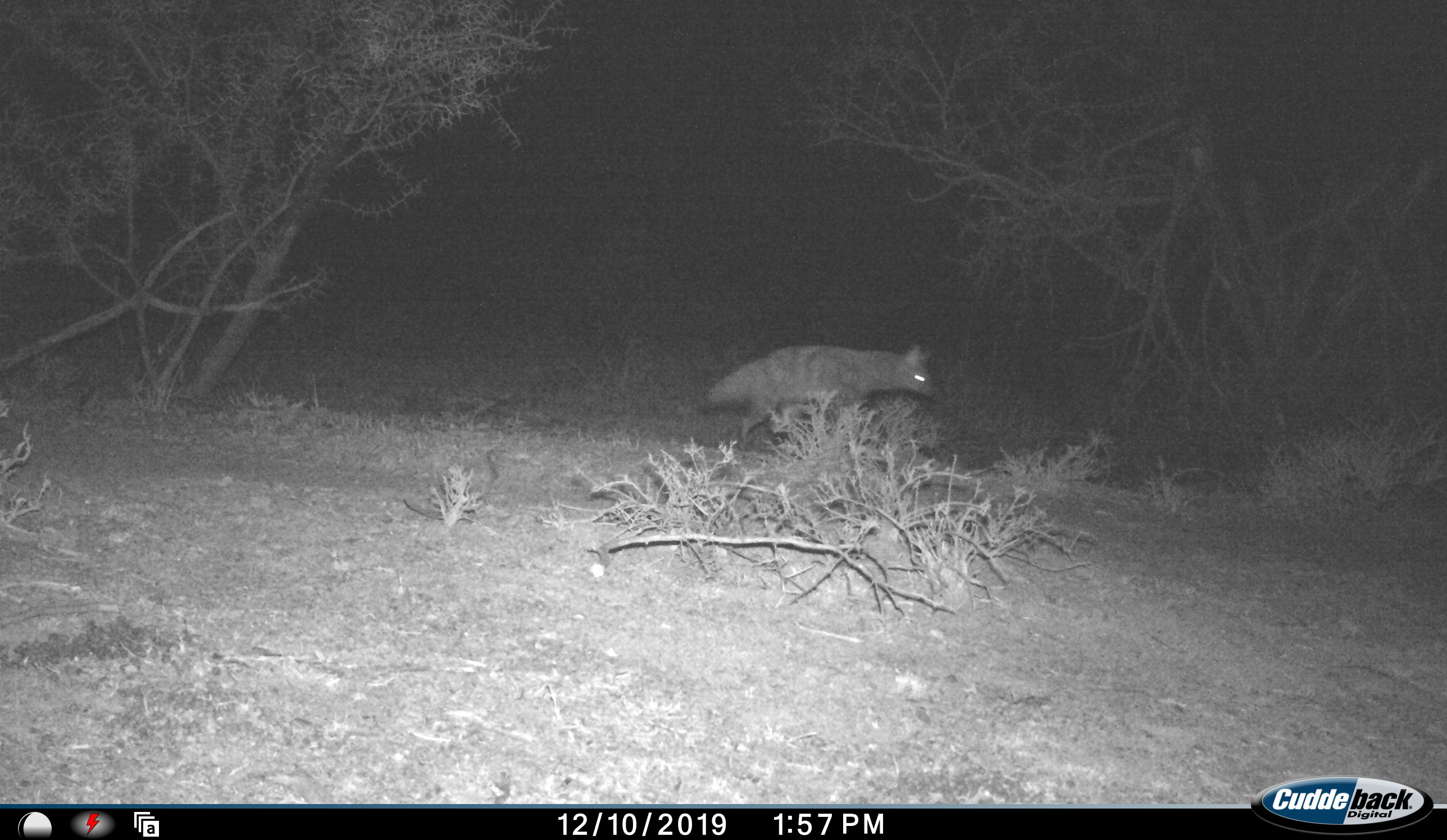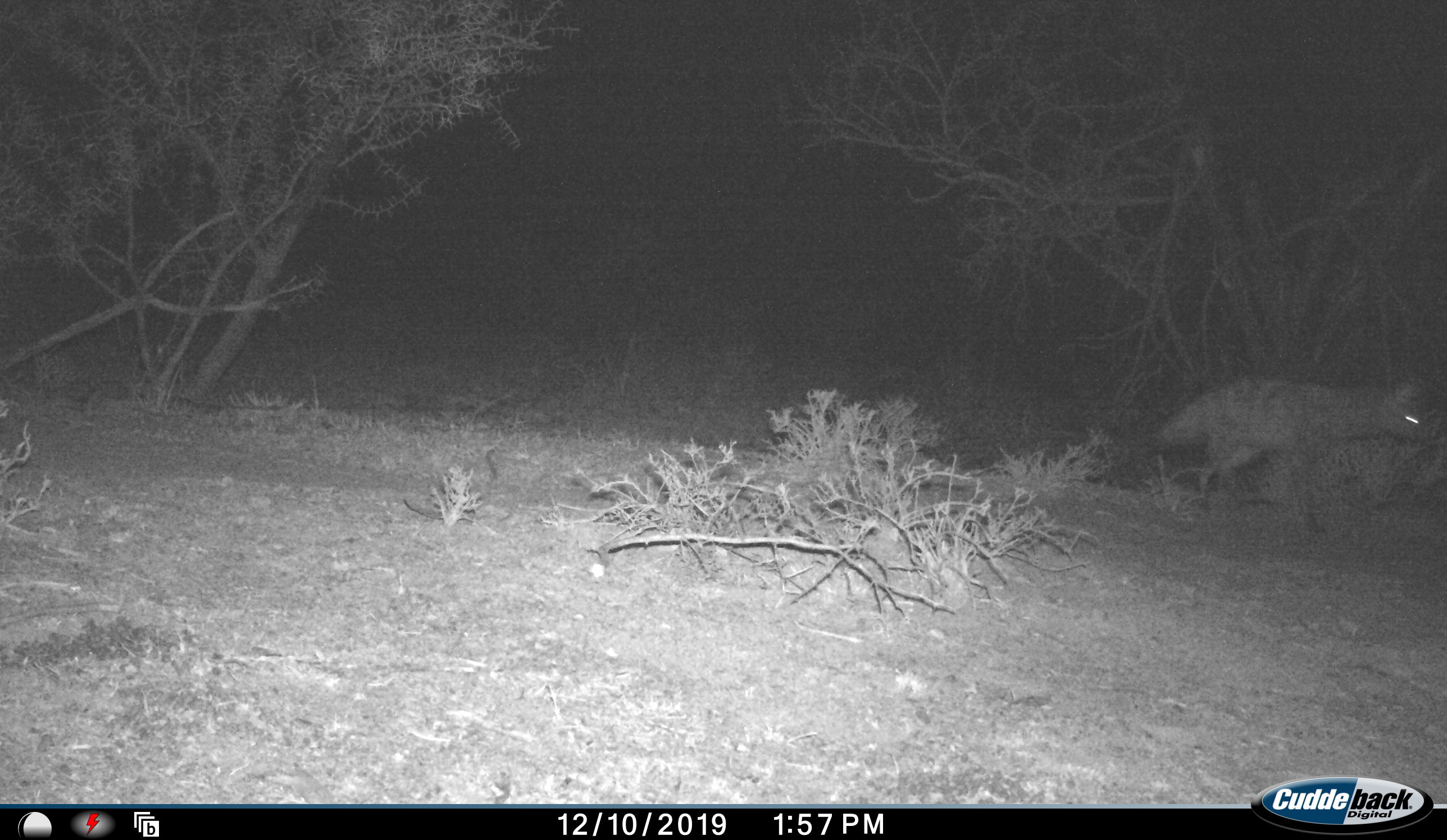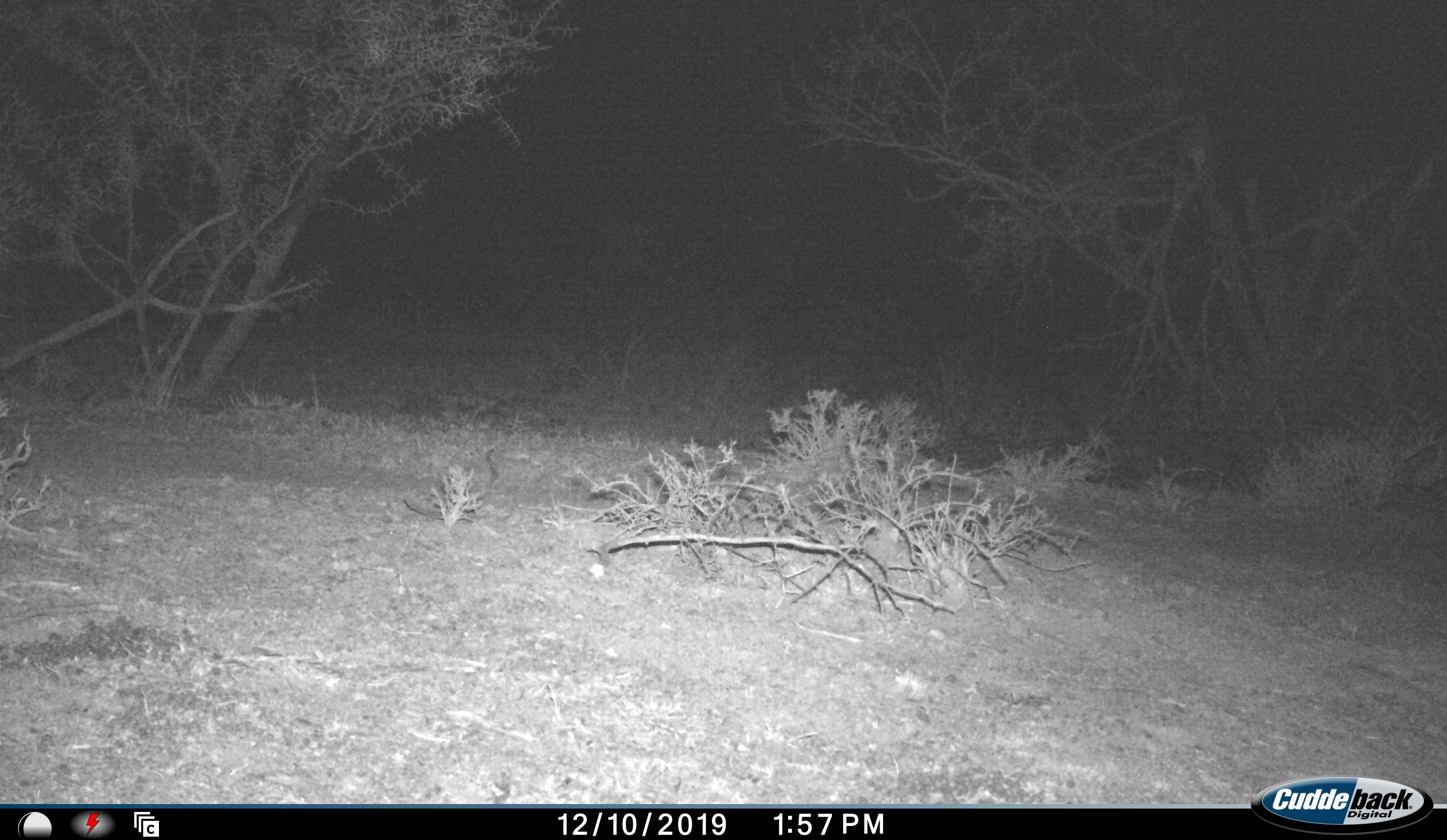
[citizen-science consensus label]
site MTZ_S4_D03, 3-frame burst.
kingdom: Animalia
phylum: Chordata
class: Mammalia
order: Carnivora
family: Hyaenidae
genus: Proteles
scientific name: Proteles cristatus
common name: aardwolf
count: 1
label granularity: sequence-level